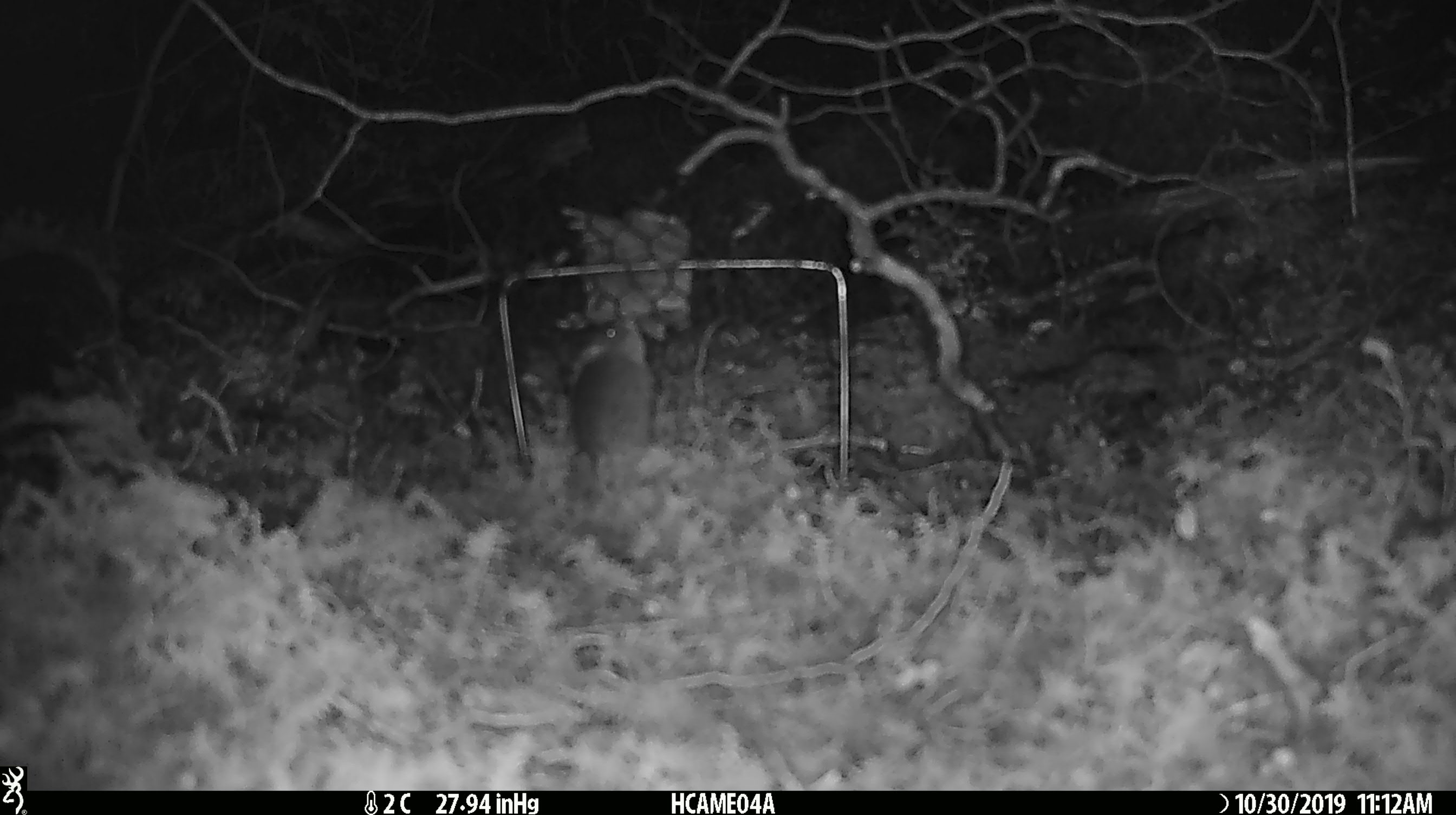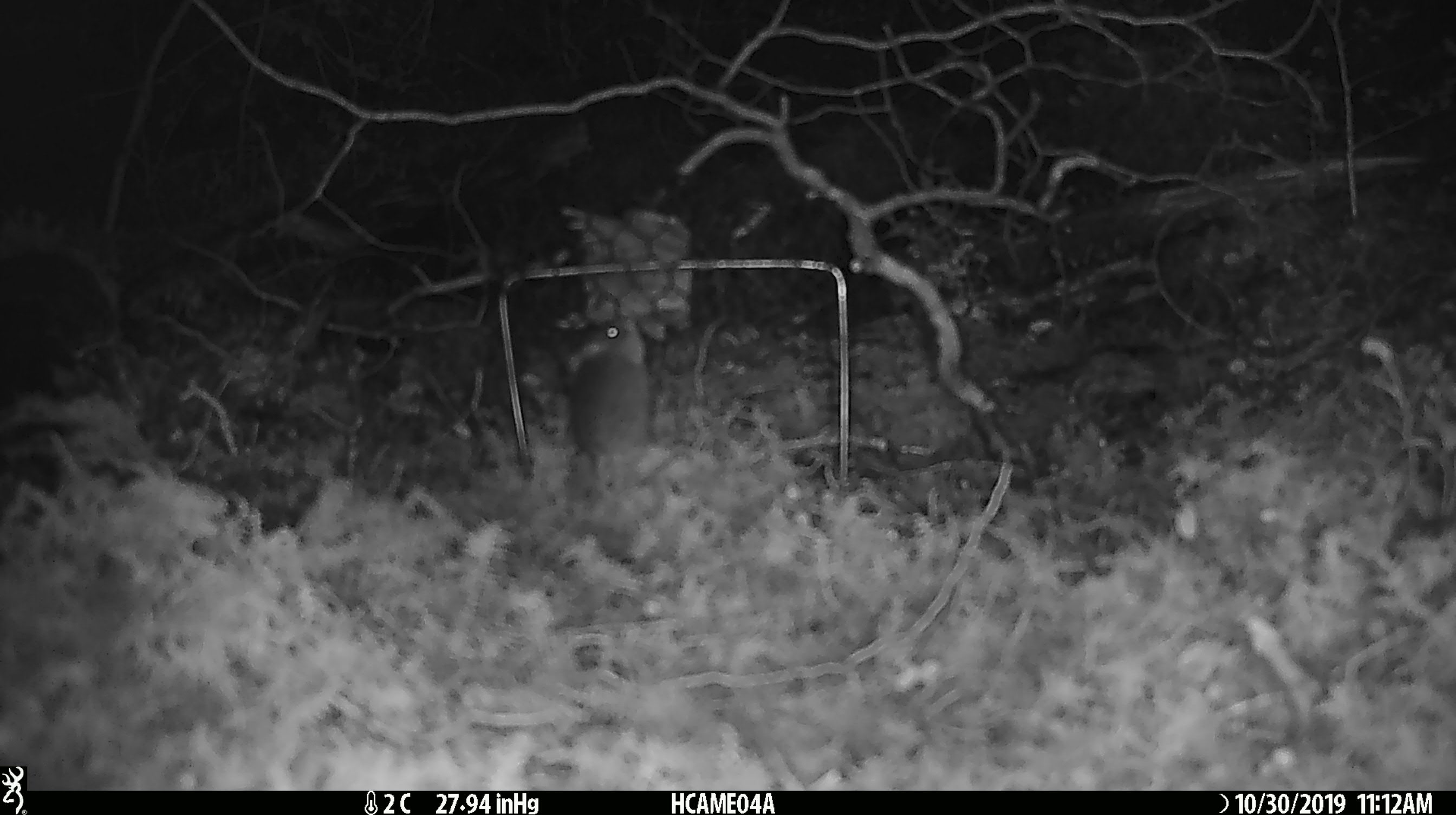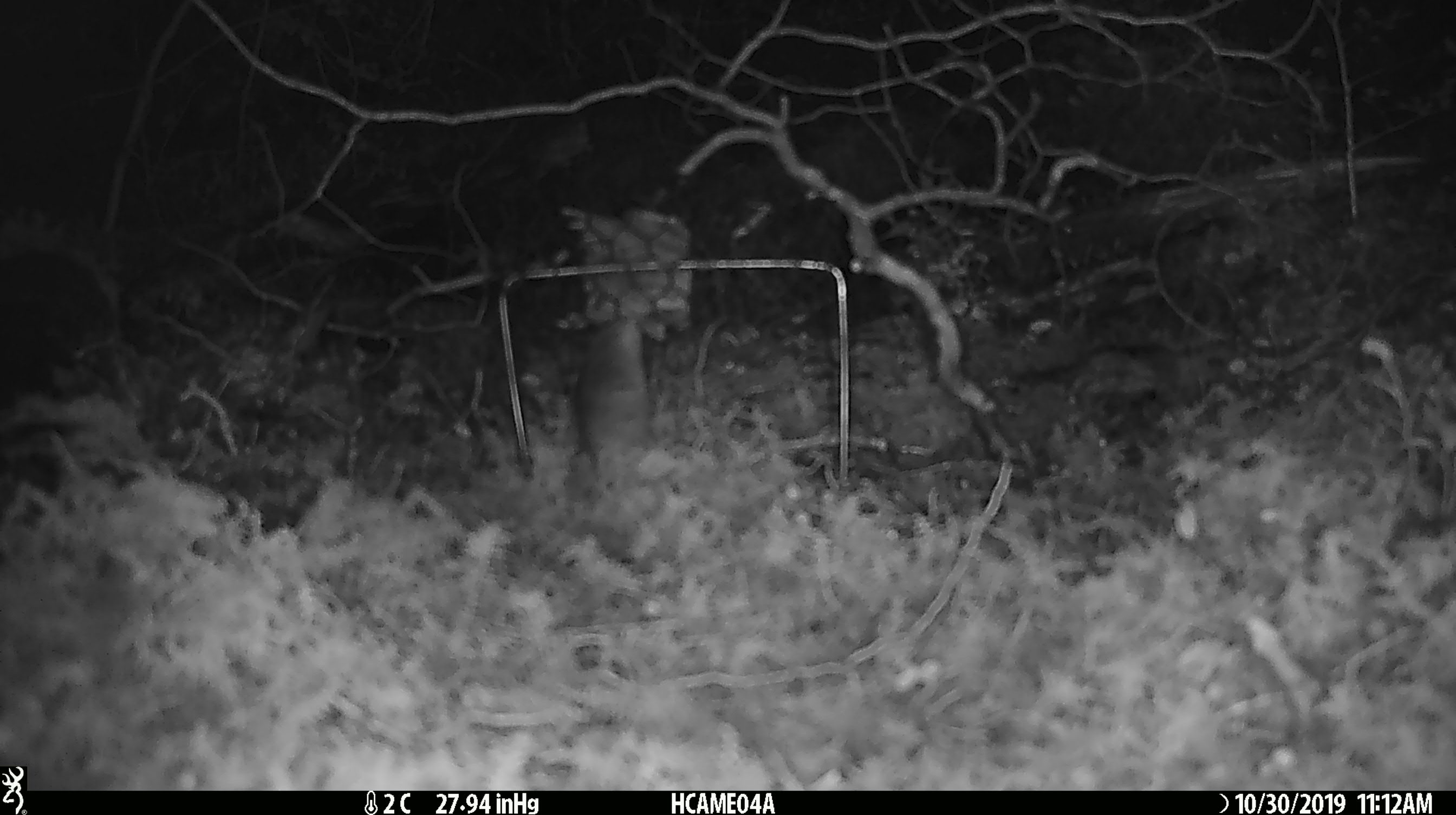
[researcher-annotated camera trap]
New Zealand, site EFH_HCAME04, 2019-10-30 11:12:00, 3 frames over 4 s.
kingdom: Animalia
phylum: Chordata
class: Mammalia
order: Rodentia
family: Muridae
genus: Mus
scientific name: Mus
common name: mouse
Mouse (Mus).